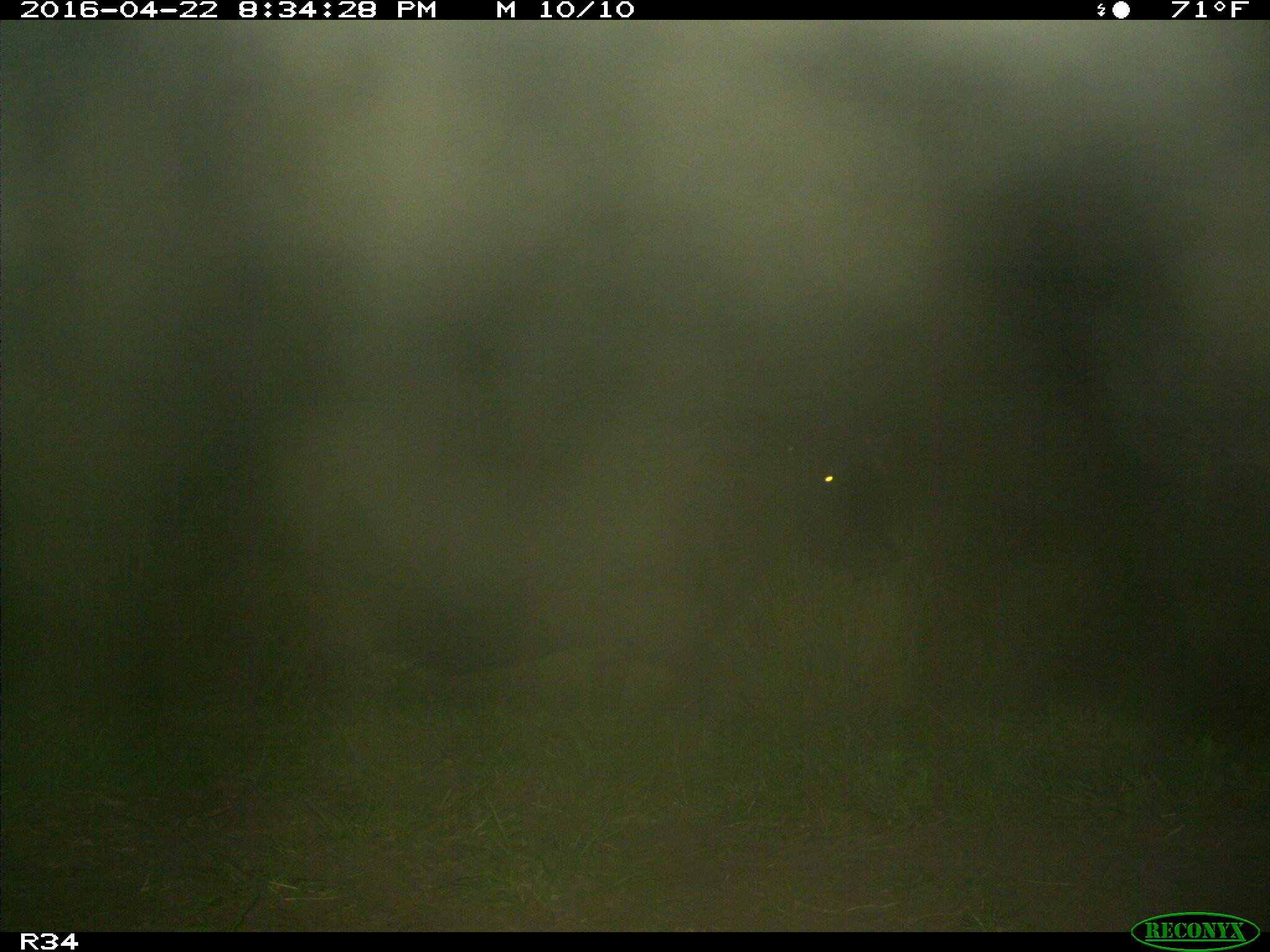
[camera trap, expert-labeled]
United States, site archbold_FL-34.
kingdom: Animalia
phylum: Chordata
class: Mammalia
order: Artiodactyla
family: Bovidae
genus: Bos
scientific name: Bos taurus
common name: domestic cow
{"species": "Bos taurus (domestic cow)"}